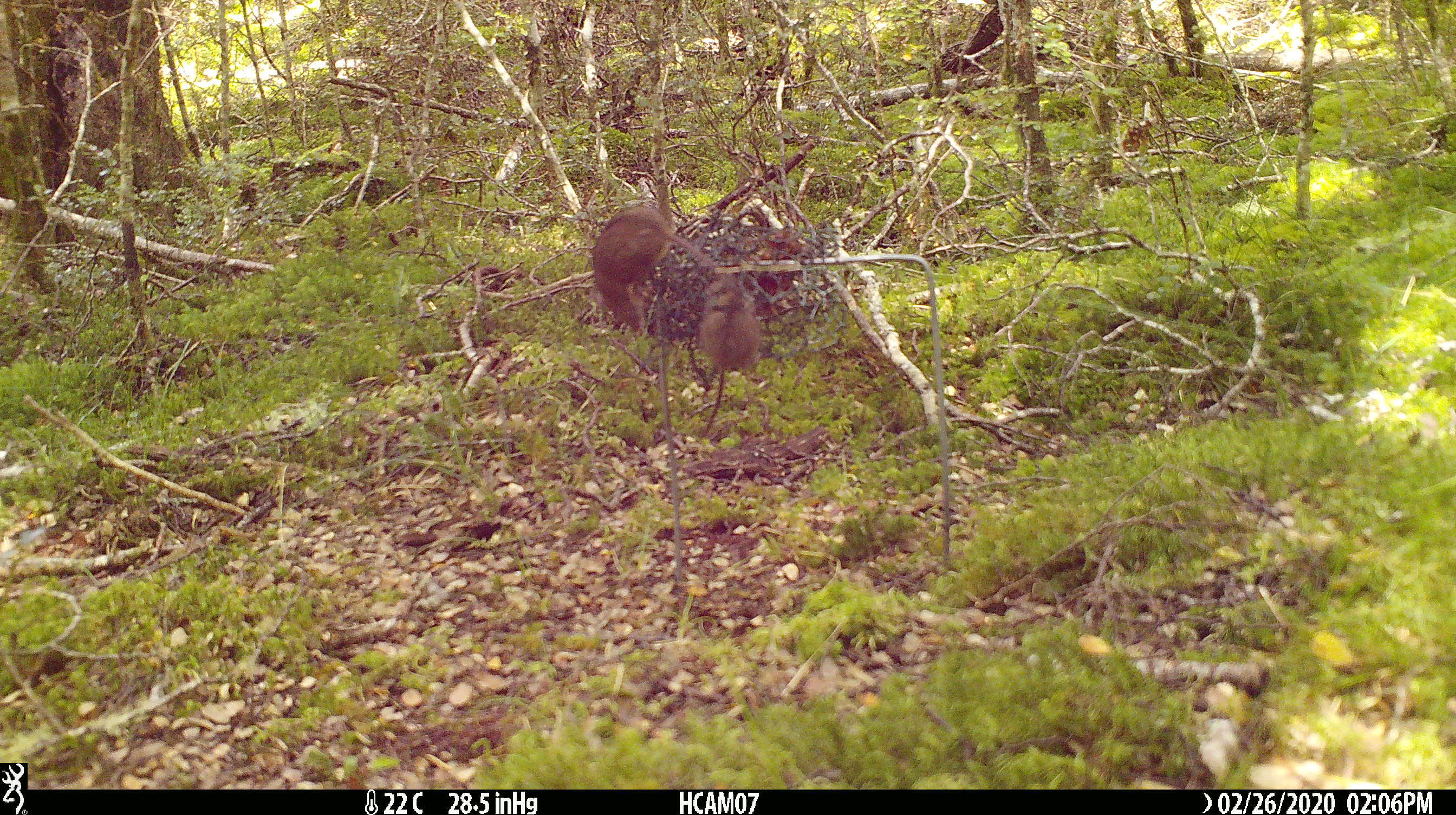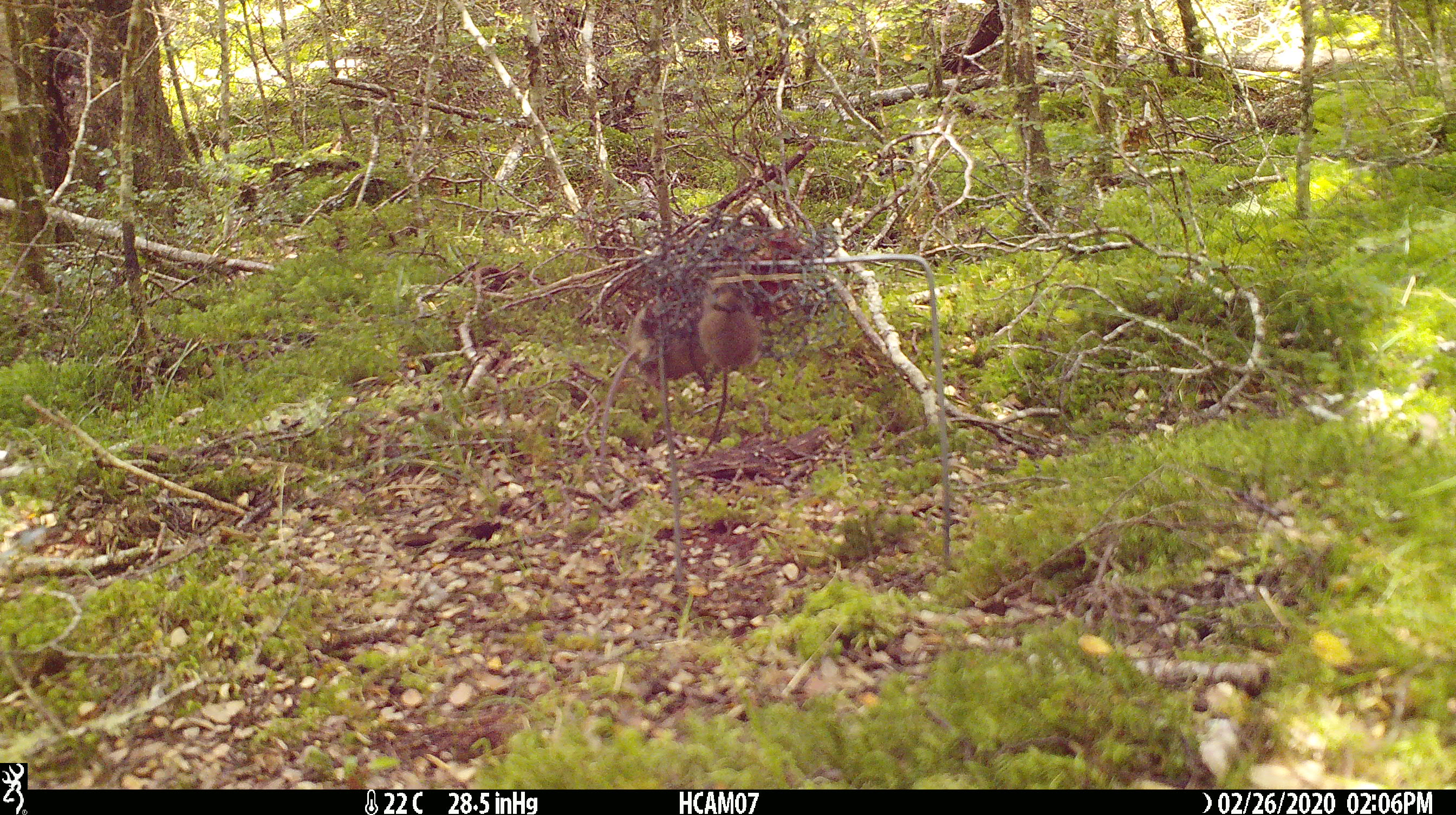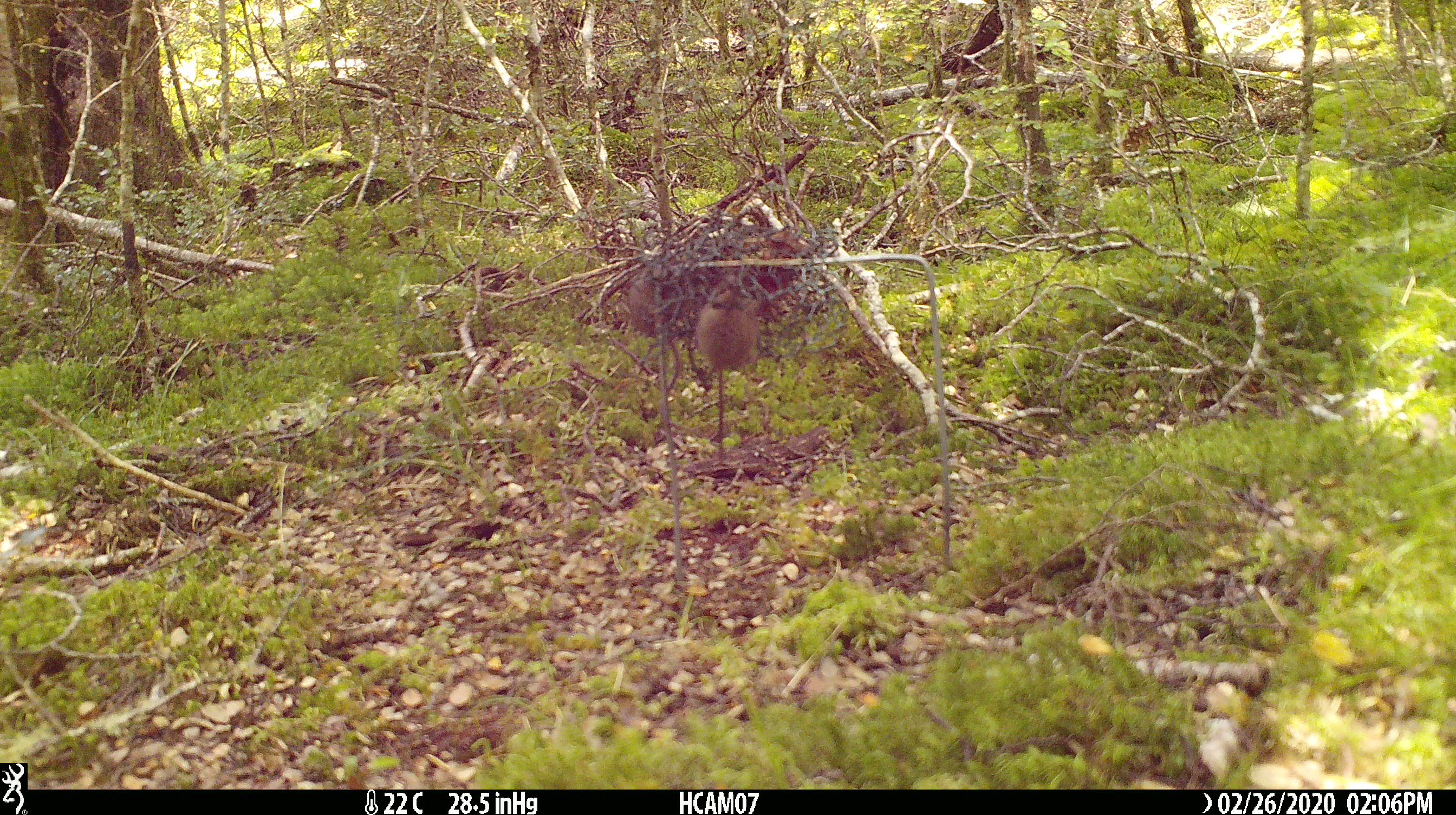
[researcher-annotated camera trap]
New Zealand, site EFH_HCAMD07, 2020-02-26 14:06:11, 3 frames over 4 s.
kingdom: Animalia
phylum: Chordata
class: Mammalia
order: Rodentia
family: Muridae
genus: Mus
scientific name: Mus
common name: mouse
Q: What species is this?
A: Mouse (Mus).